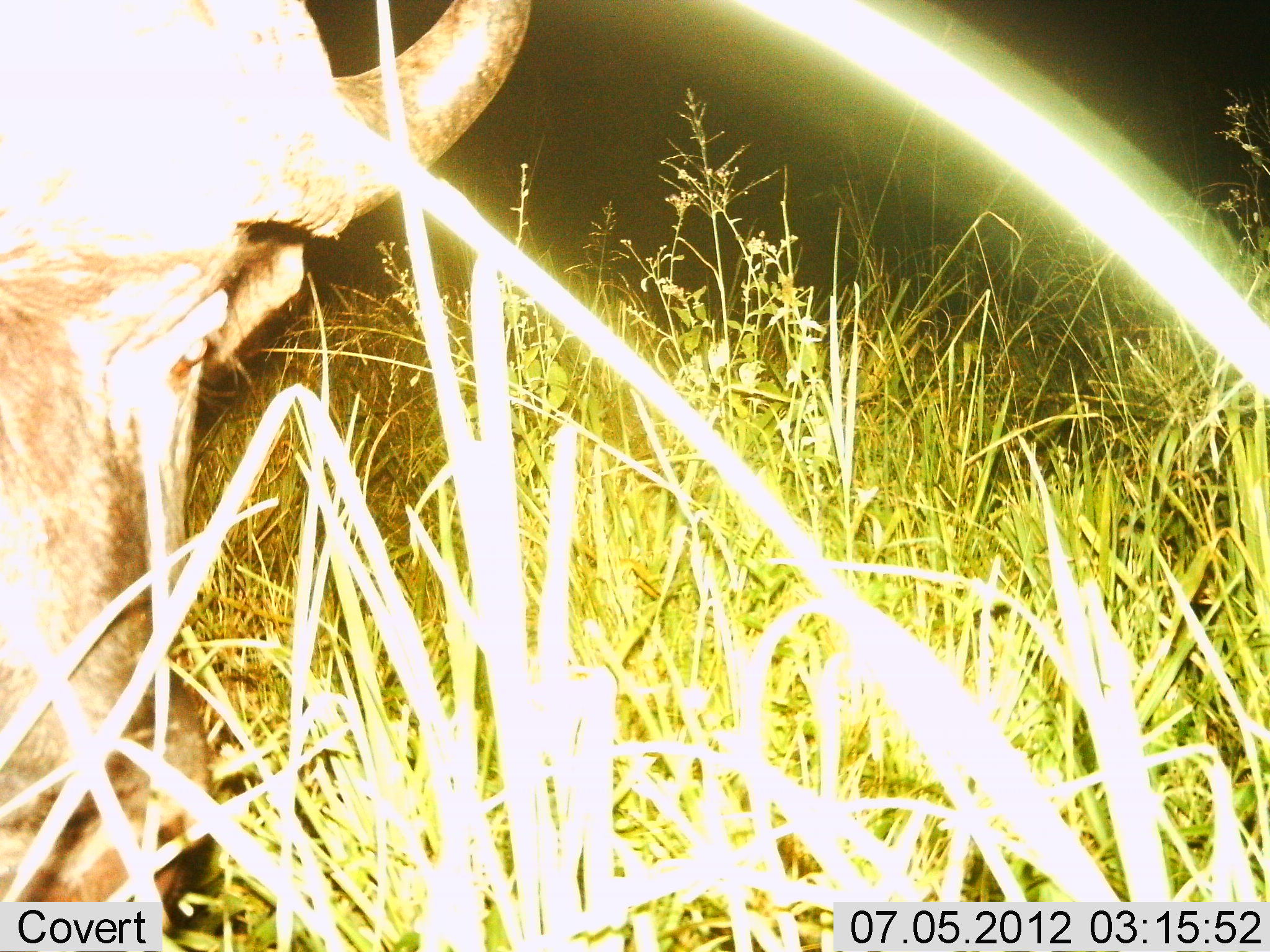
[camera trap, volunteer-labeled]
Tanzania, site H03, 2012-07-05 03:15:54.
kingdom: Animalia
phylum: Chordata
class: Mammalia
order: Artiodactyla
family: Bovidae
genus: Syncerus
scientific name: Syncerus caffer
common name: cape buffalo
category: buffalo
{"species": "buffalo (cape buffalo) (Syncerus caffer)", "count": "1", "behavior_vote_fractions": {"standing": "20%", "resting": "0%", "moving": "0%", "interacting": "0%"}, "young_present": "0%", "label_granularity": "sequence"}